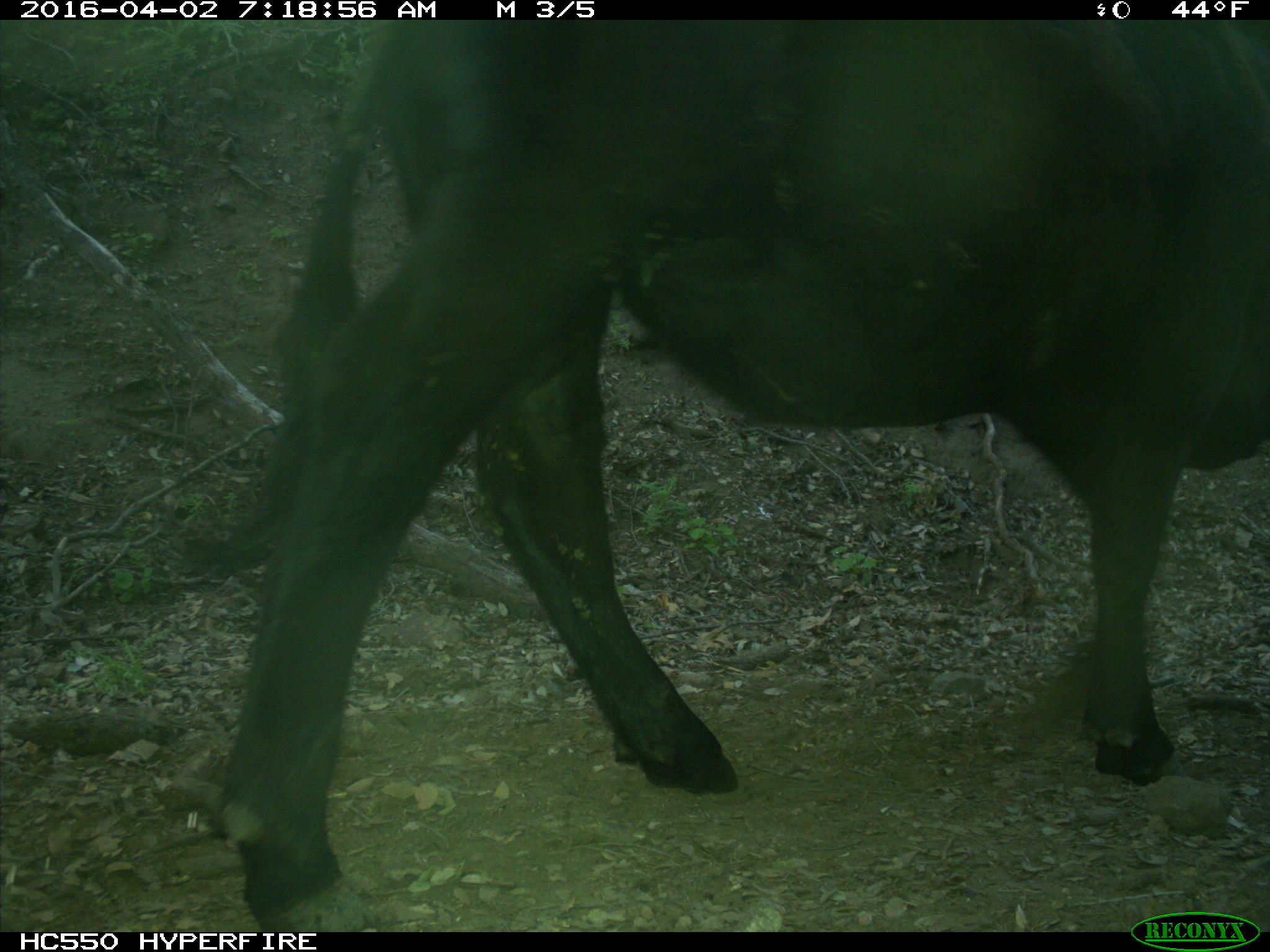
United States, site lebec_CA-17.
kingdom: Animalia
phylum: Chordata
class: Mammalia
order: Artiodactyla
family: Bovidae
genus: Bos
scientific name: Bos taurus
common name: domestic cow